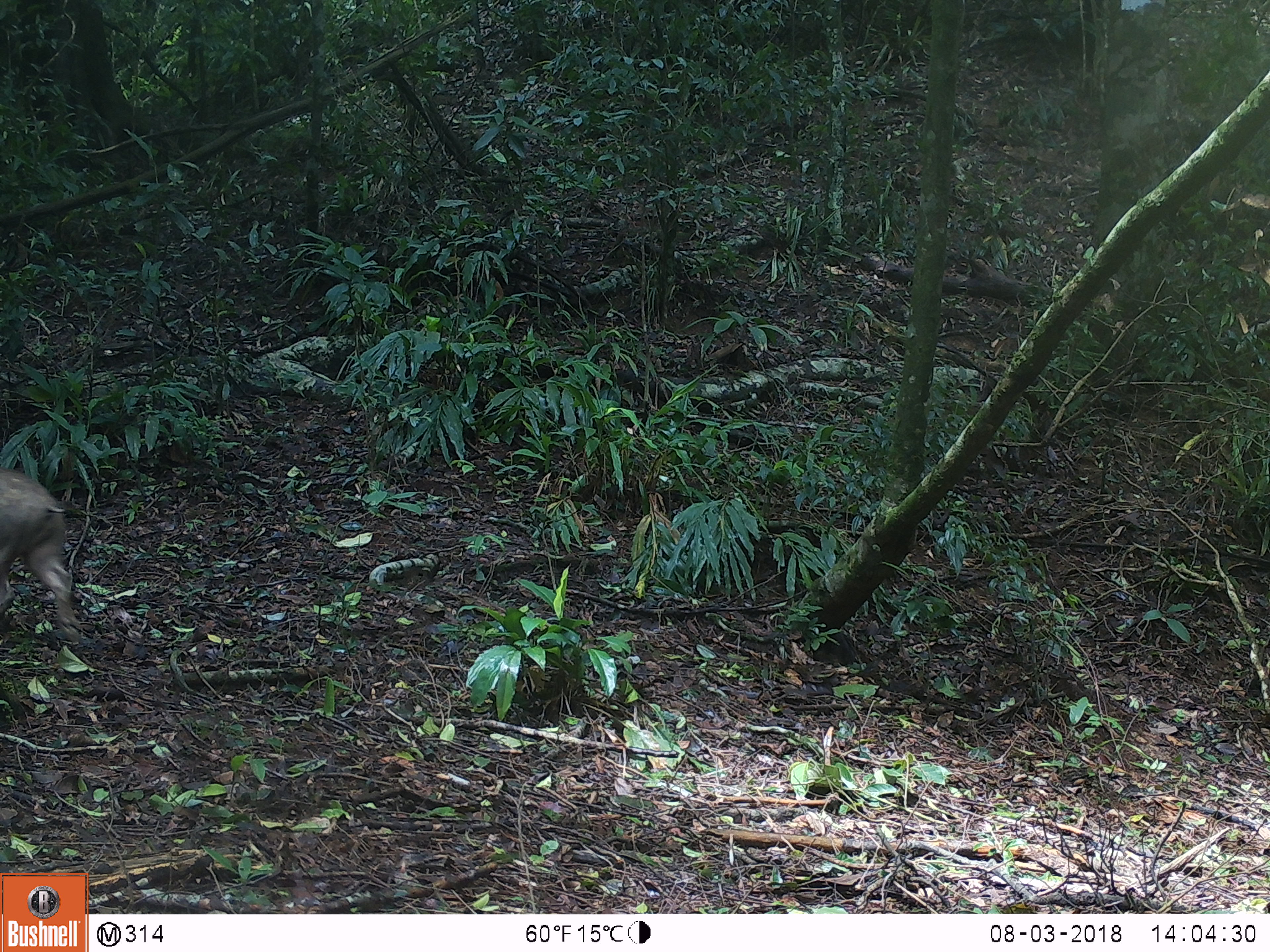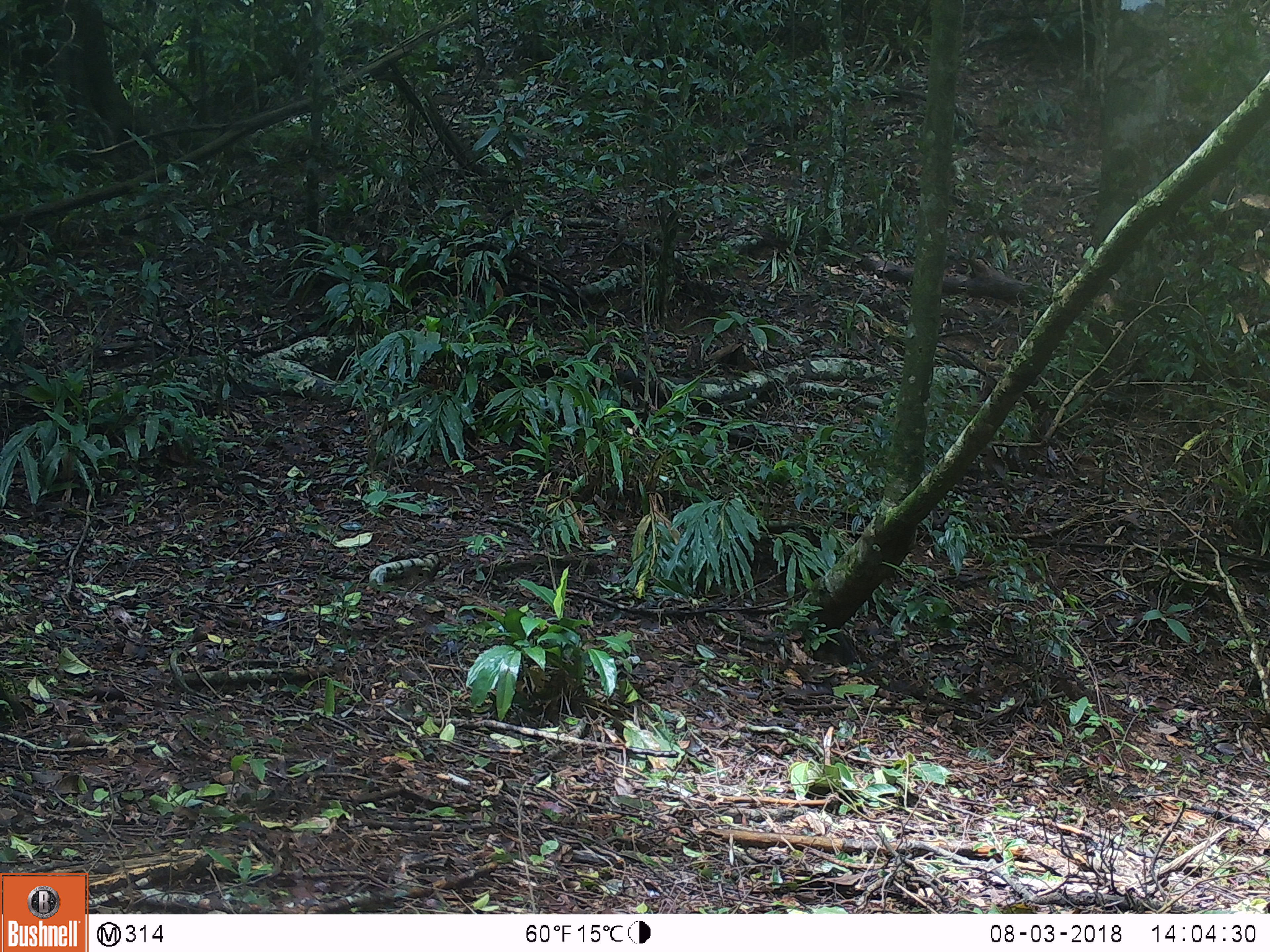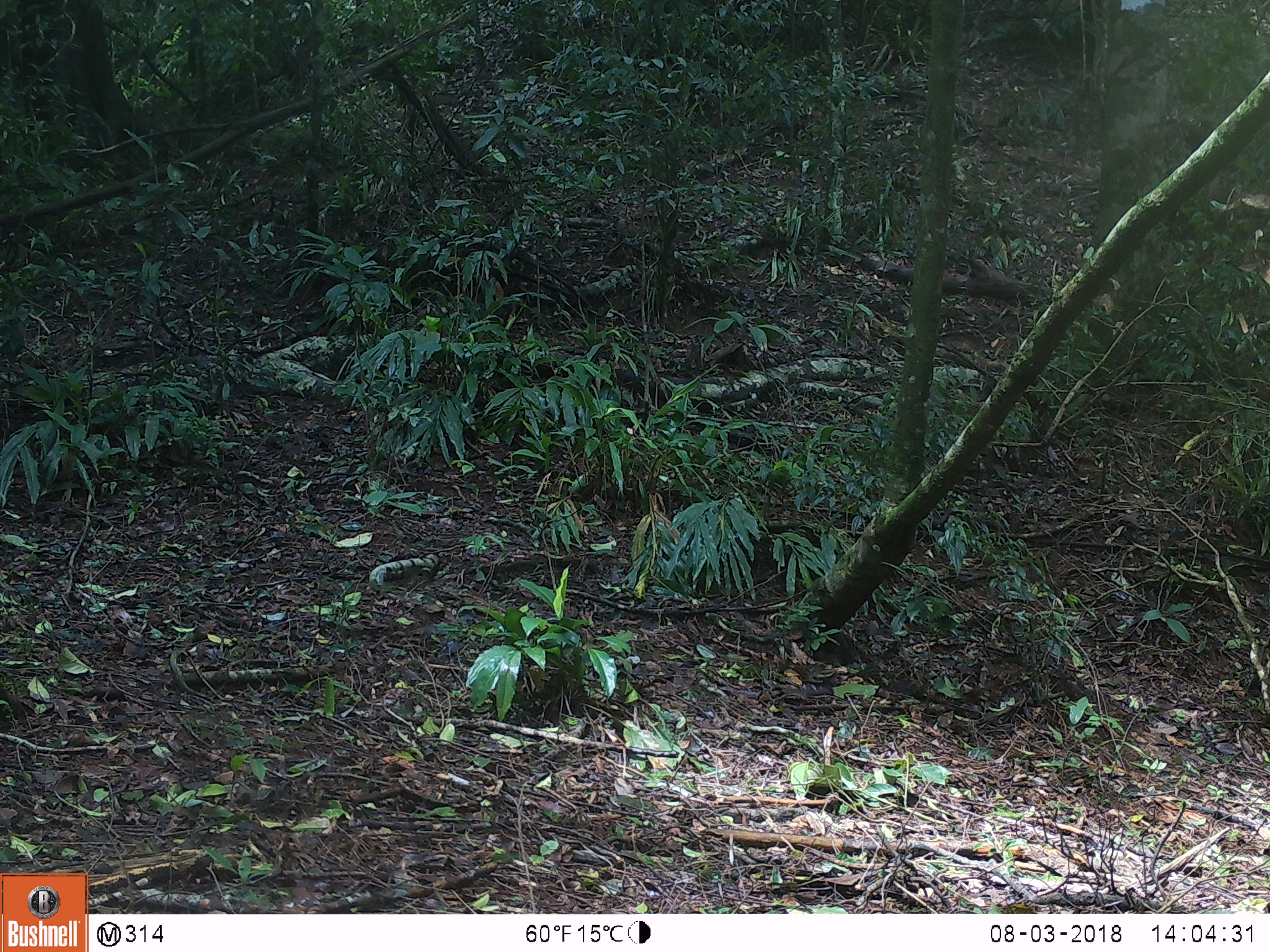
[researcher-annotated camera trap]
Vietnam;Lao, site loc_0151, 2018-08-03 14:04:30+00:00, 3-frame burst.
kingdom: Animalia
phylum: Chordata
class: Mammalia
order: Artiodactyla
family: Suidae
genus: Sus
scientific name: Sus scrofa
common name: eurasian wild pig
Eurasian wild pig (Sus scrofa). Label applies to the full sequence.